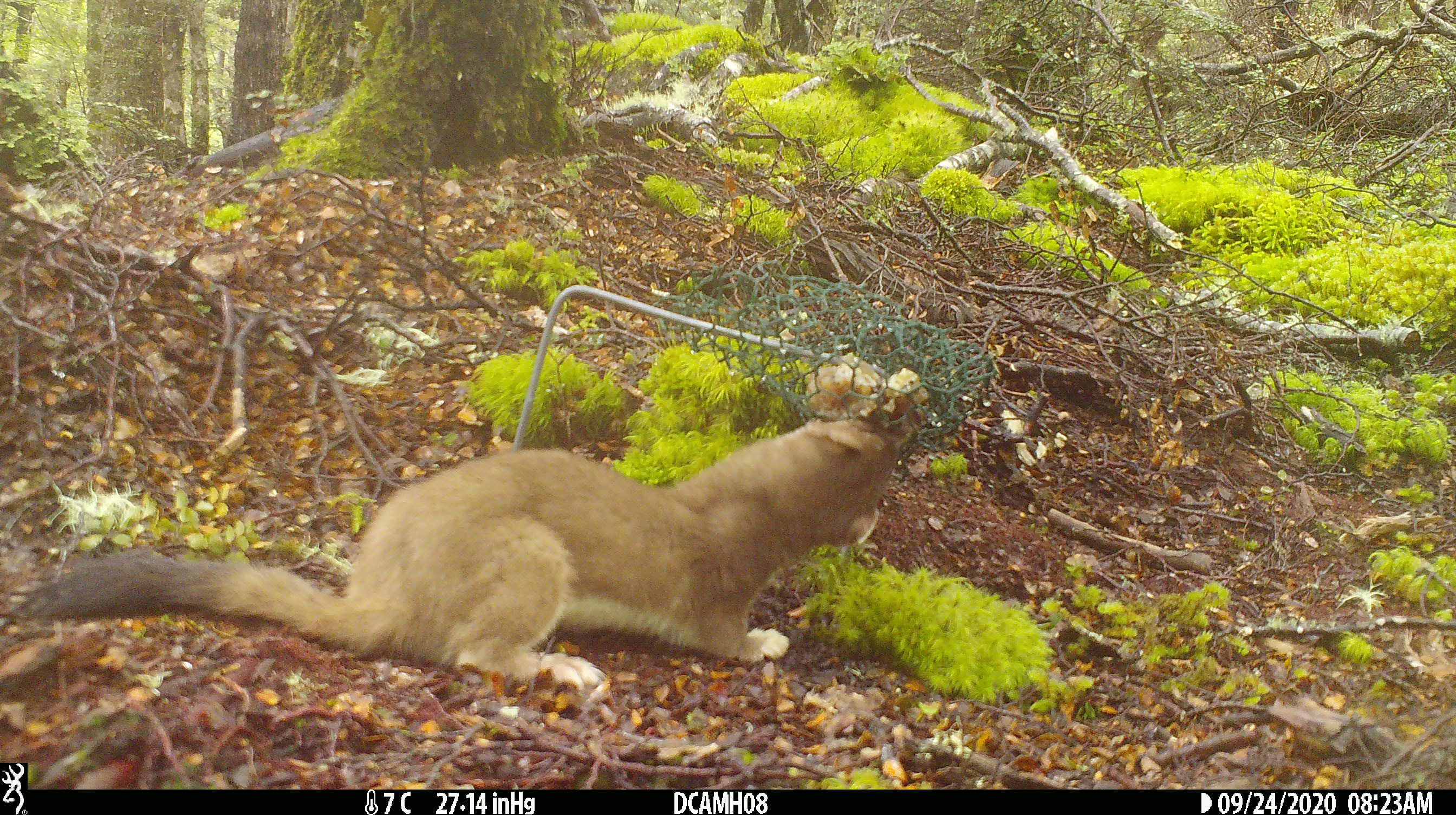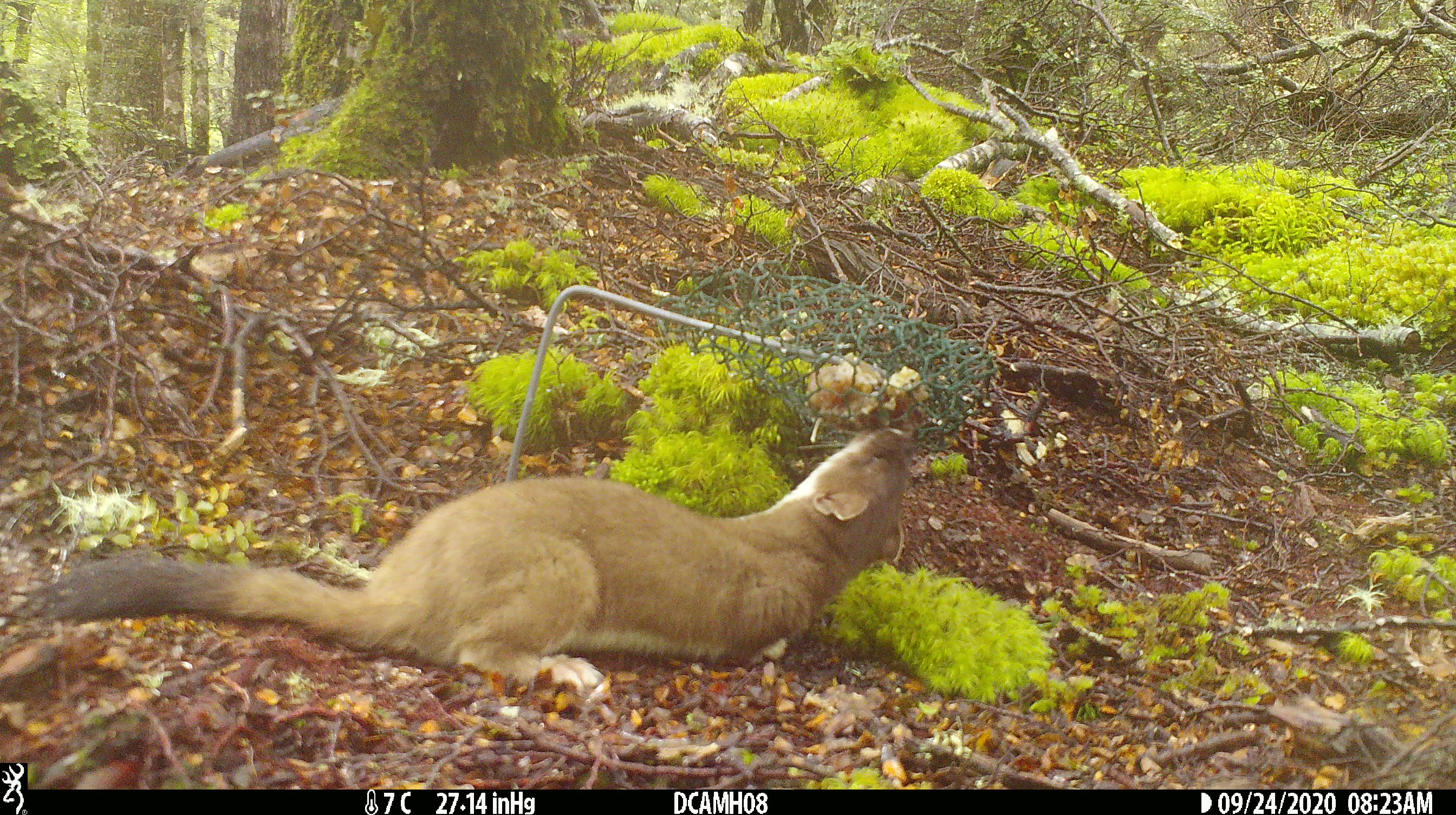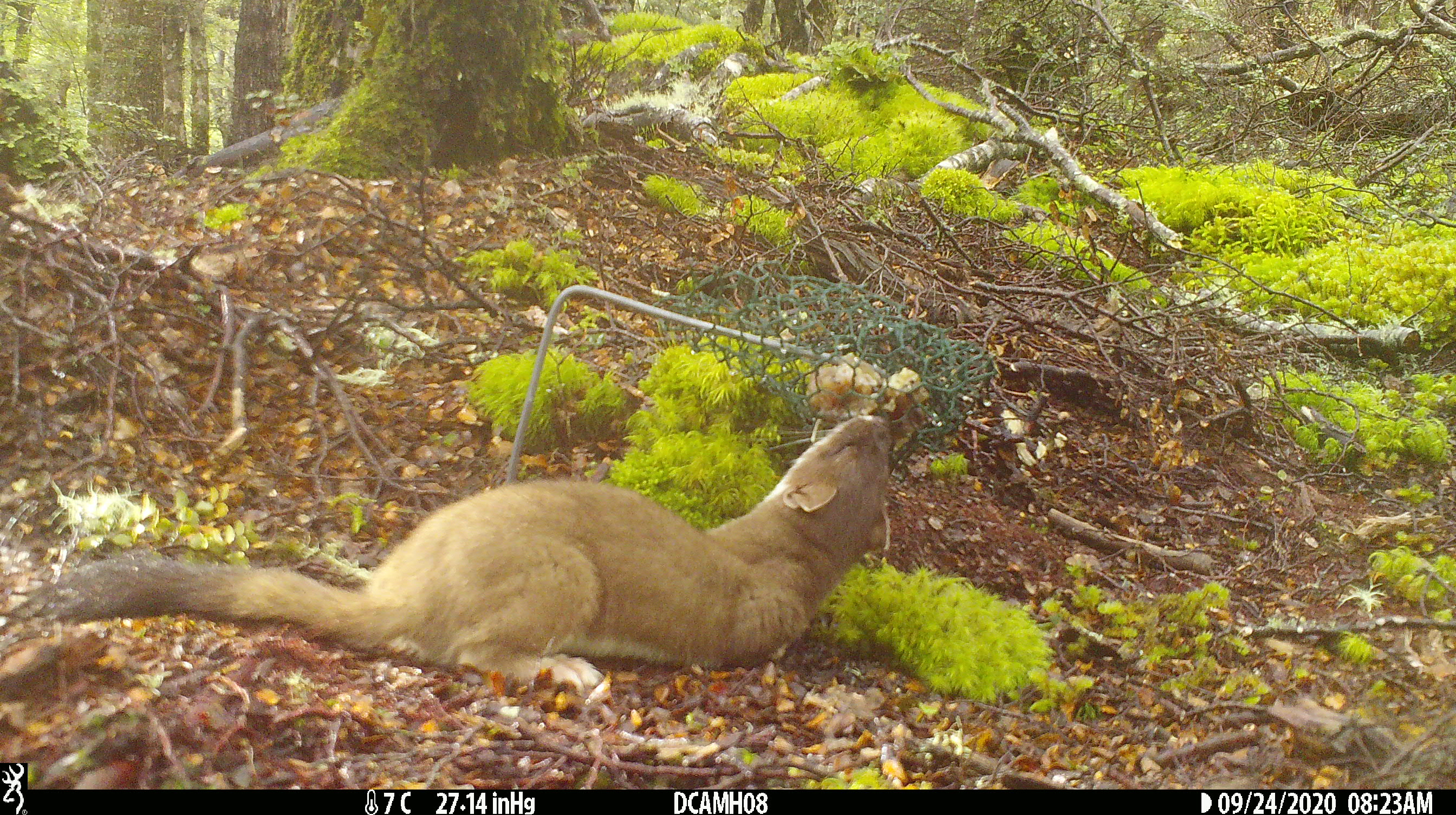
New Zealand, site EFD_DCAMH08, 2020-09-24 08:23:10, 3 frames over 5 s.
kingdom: Animalia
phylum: Chordata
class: Mammalia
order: Carnivora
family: Mustelidae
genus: Mustela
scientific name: Mustela erminea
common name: stoat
Stoat (Mustela erminea).